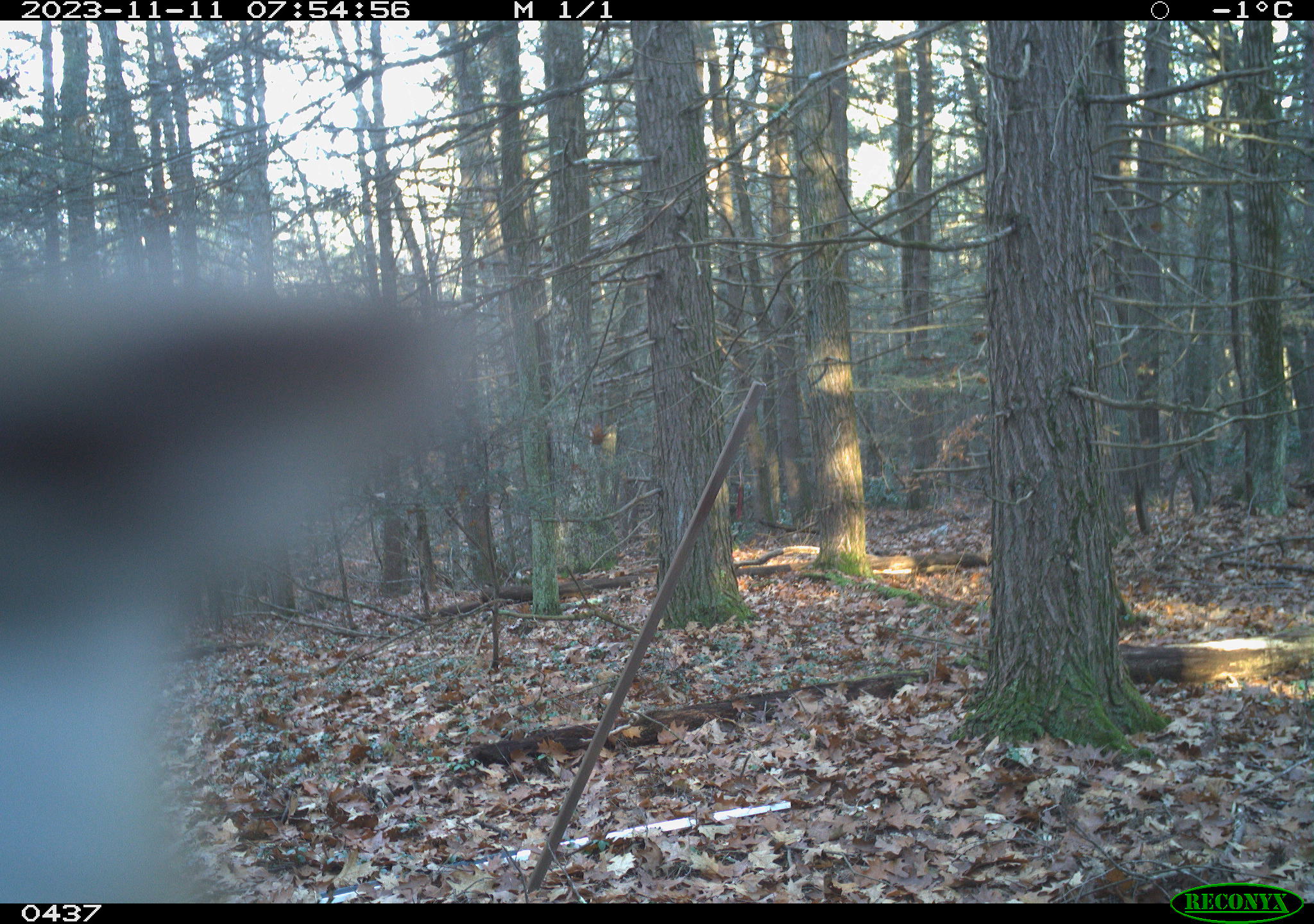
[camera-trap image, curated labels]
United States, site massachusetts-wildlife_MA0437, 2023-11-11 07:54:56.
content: unidentified animal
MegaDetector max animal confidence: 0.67